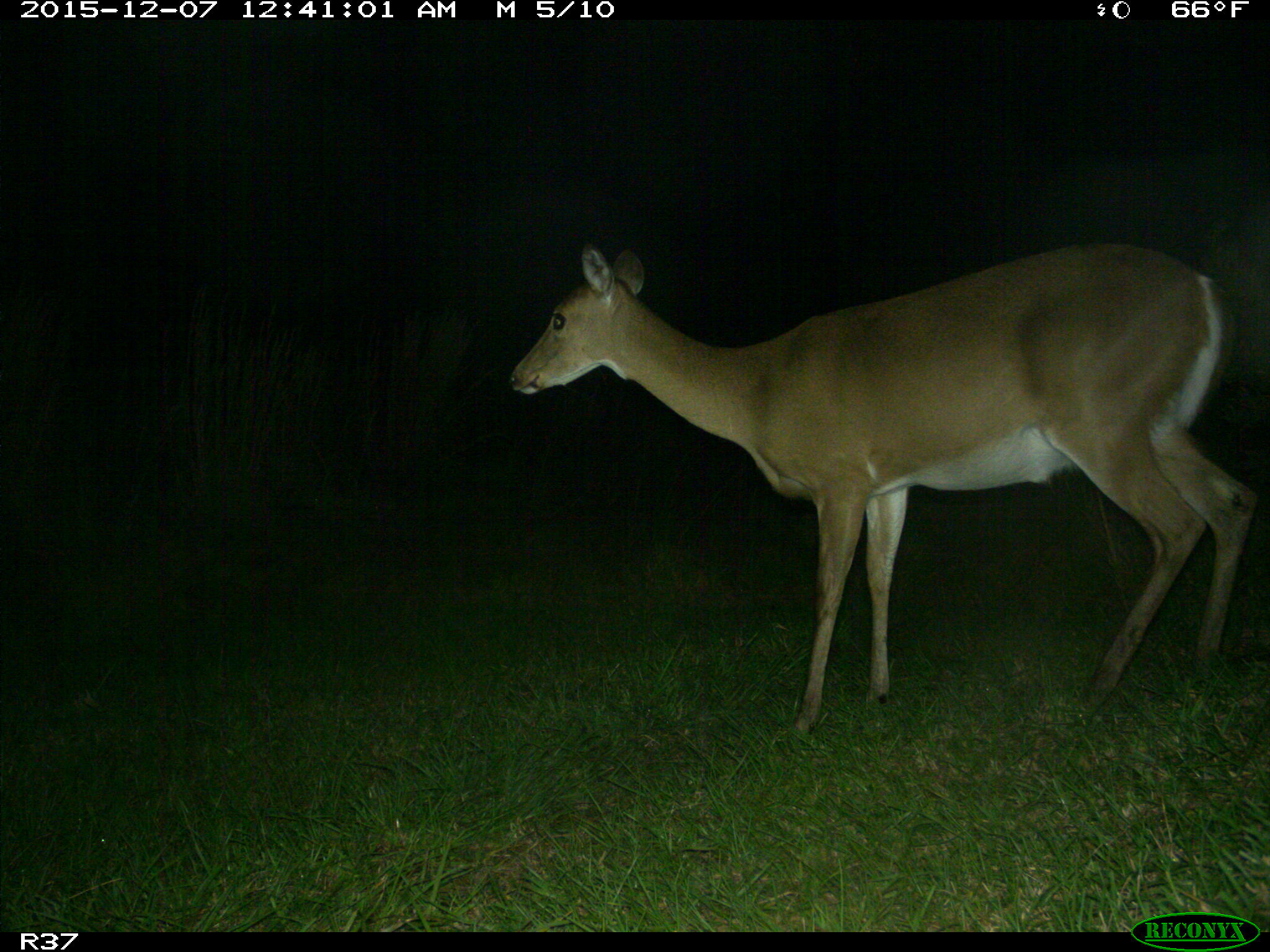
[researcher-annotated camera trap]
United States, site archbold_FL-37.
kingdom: Animalia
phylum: Chordata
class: Mammalia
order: Artiodactyla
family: Cervidae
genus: Odocoileus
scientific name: Odocoileus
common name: deer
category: unidentified deer